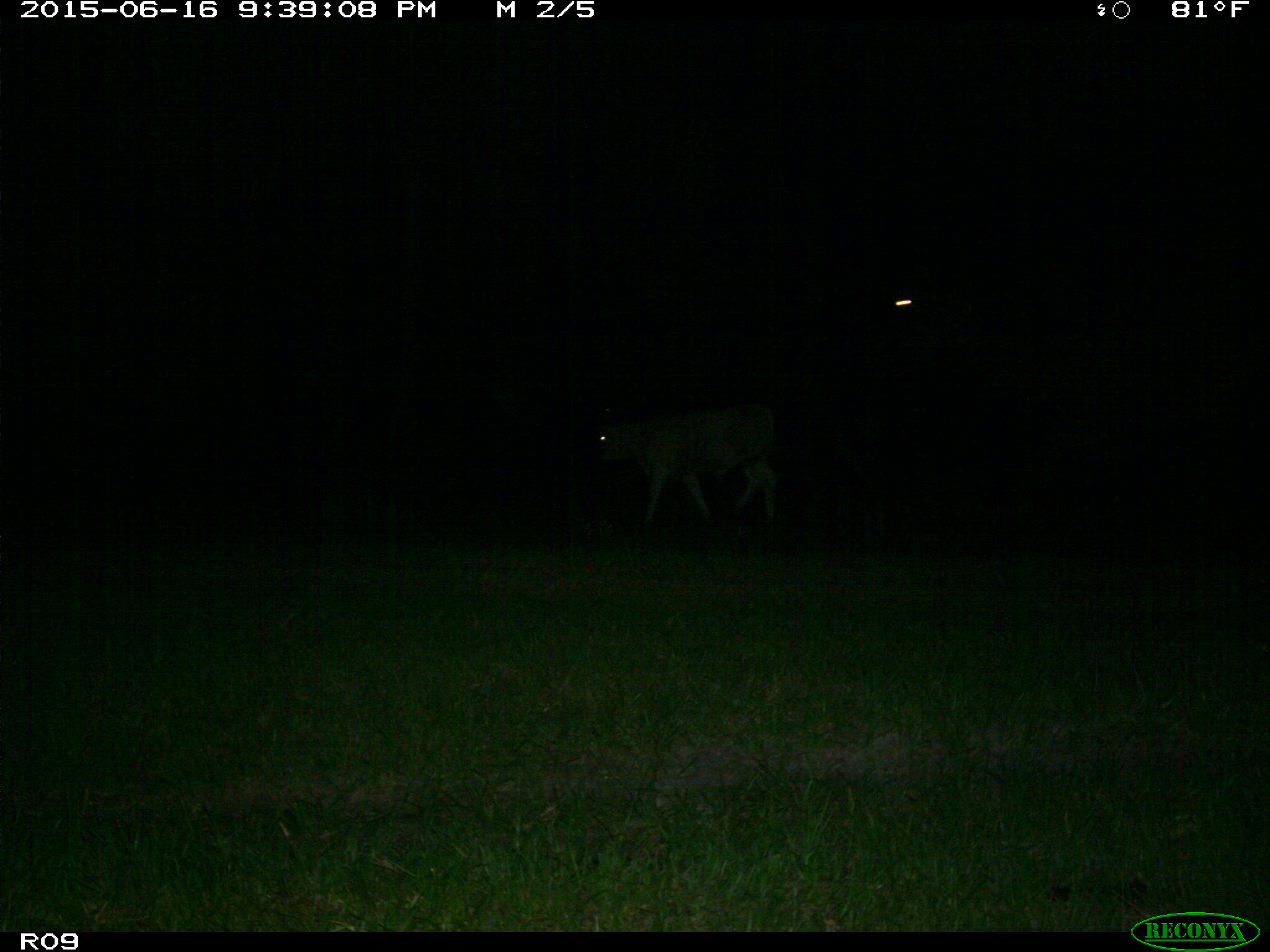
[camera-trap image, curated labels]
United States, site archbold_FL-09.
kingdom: Animalia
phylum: Chordata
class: Mammalia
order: Artiodactyla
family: Bovidae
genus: Bos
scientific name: Bos taurus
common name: domestic cow